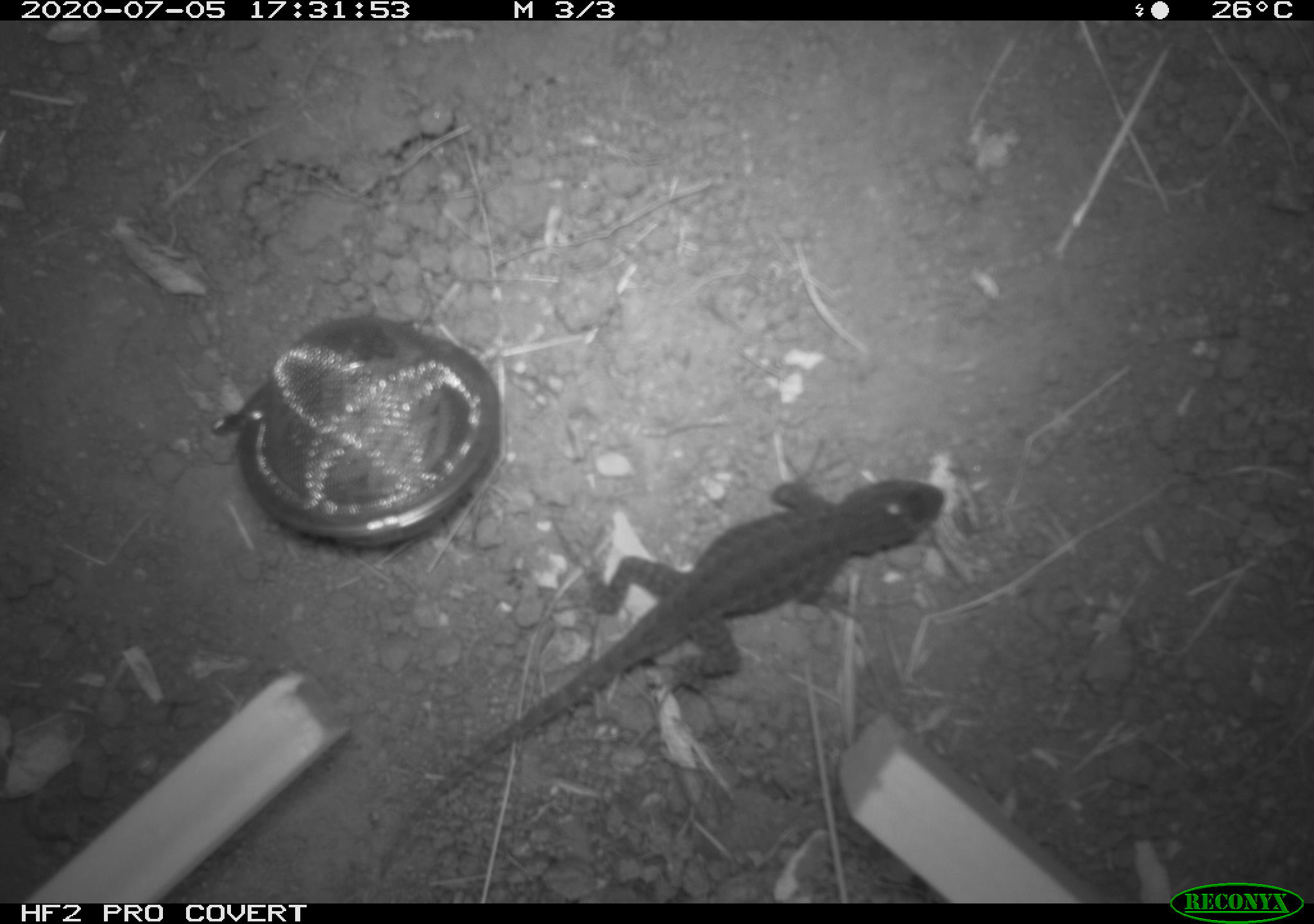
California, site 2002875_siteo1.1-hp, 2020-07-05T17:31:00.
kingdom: Animalia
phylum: Chordata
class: Reptilia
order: Squamata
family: Phrynosomatidae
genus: Sceloporus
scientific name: Sceloporus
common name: spiny lizards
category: sceloporus species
Sceloporus species (spiny lizards) (Sceloporus).